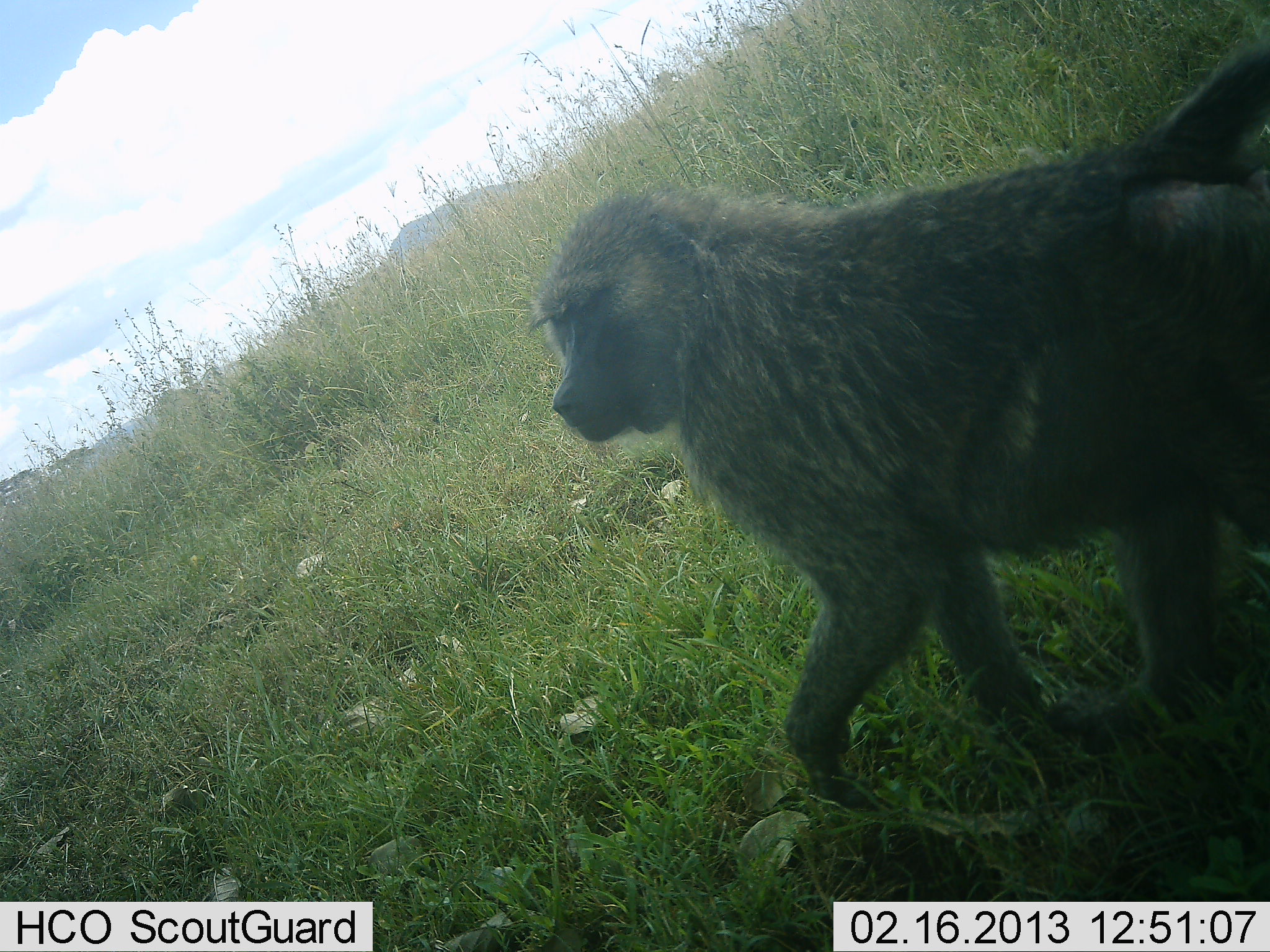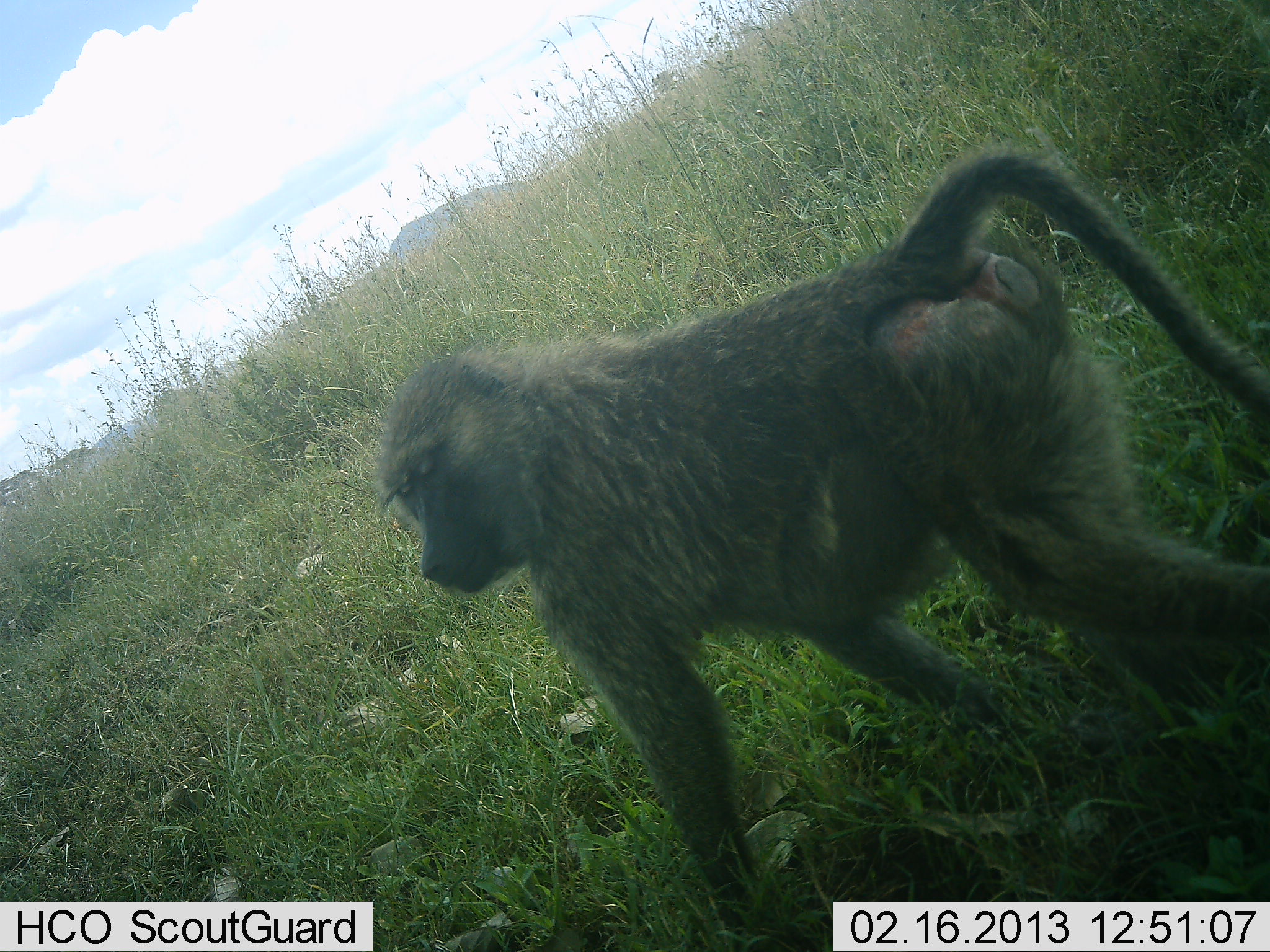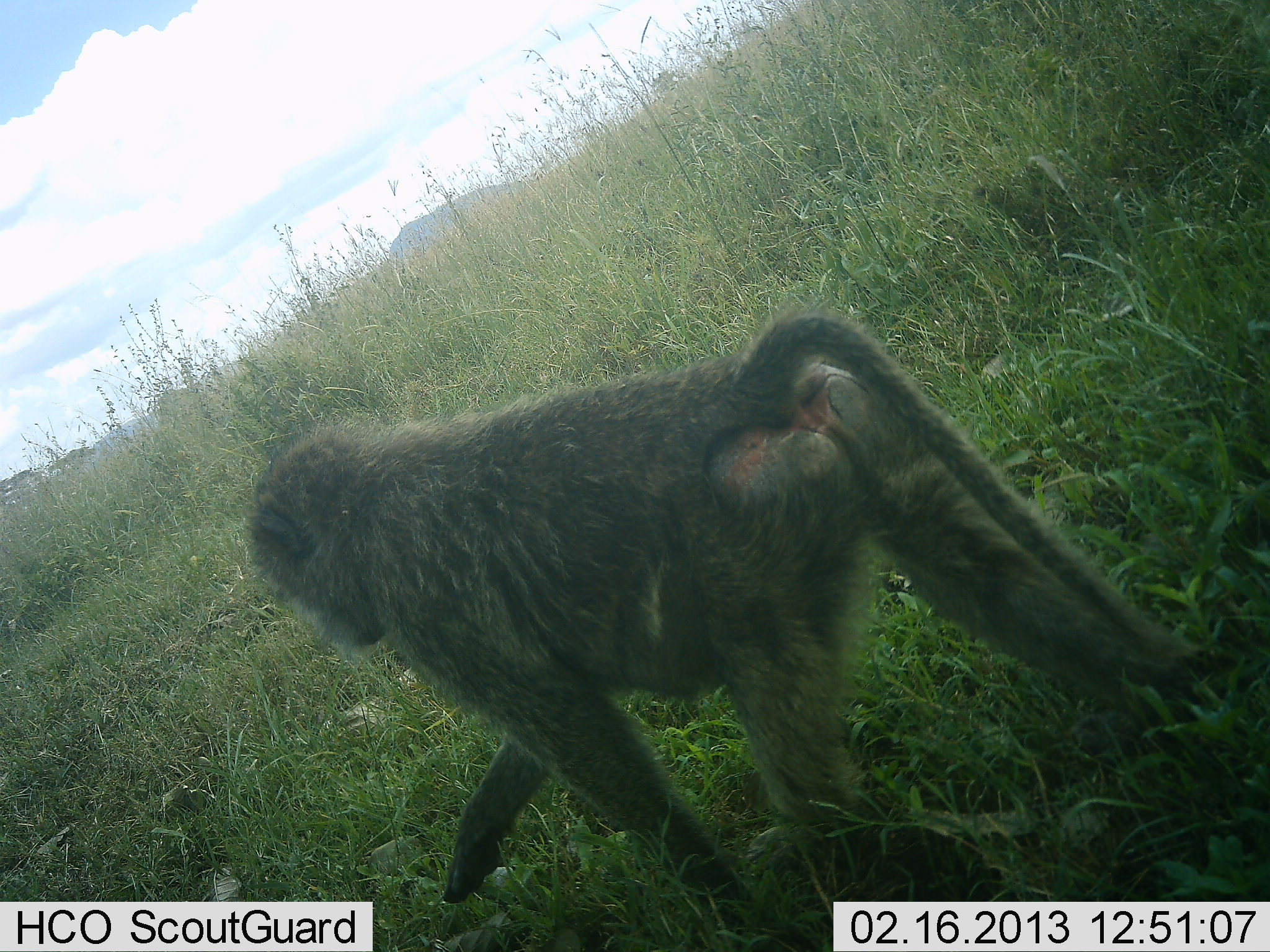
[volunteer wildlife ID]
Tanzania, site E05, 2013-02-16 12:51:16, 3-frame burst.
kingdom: Animalia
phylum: Chordata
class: Mammalia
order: Primates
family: Cercopithecidae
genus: Papio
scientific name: Papio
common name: baboon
Baboon (Papio), count 1. Behavior (volunteer vote fractions): standing 0%, resting 0%, moving 100%, interacting 0%. Young present (vote fraction): 0%. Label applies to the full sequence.